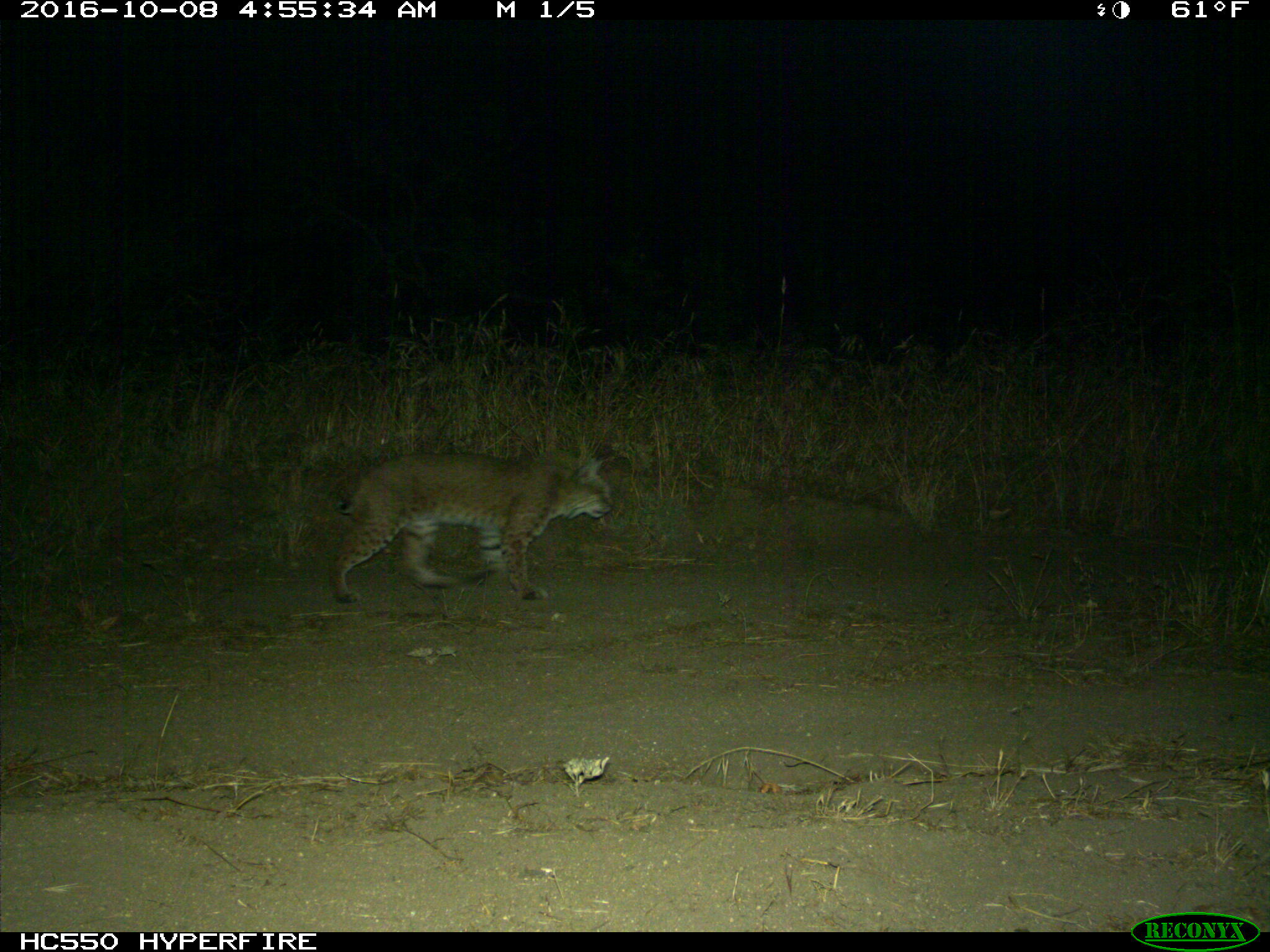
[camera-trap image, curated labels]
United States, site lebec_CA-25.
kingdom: Animalia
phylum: Chordata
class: Mammalia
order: Carnivora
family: Felidae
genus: Lynx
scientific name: Lynx rufus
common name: bobcat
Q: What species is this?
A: Lynx rufus (bobcat).